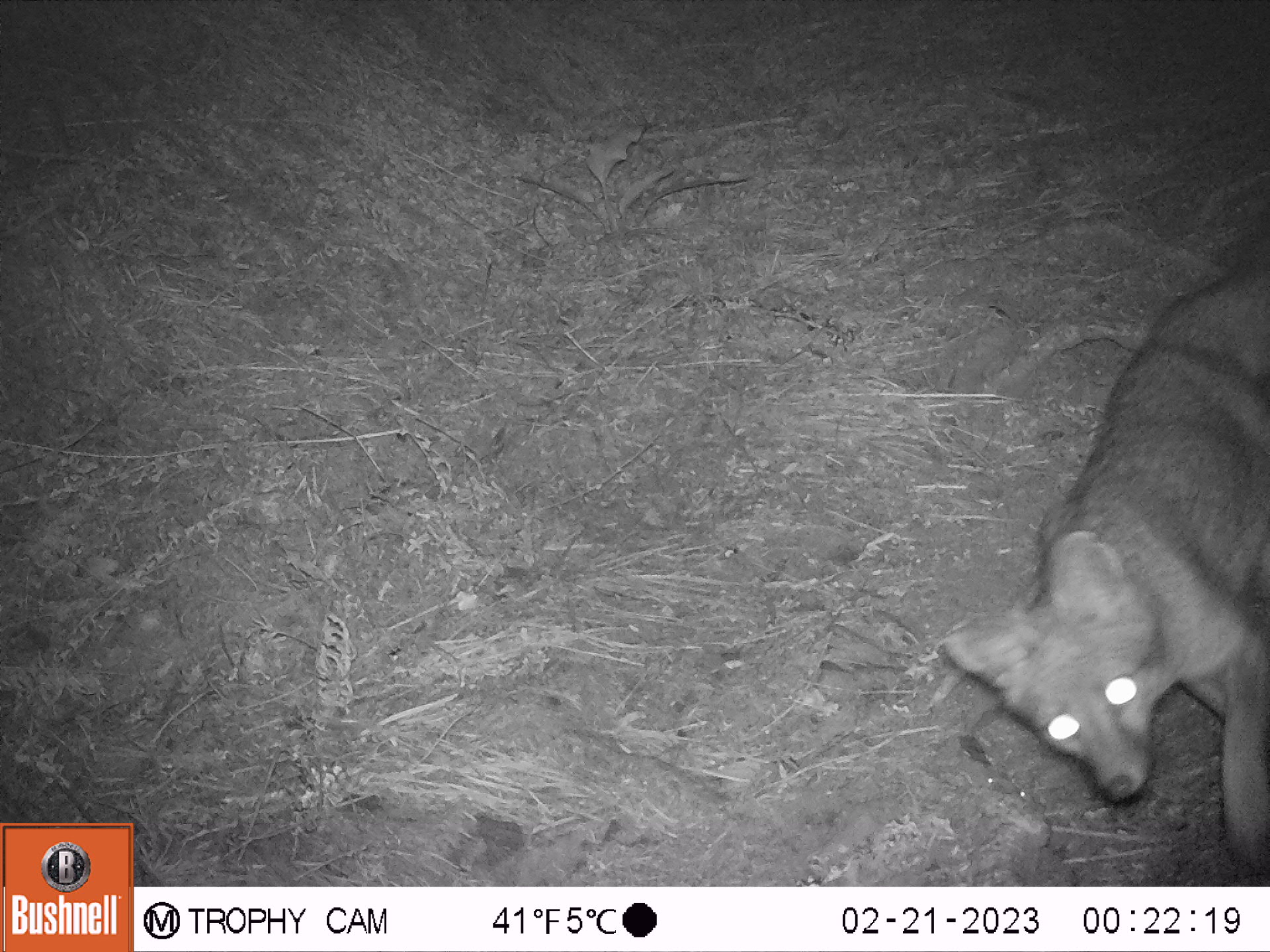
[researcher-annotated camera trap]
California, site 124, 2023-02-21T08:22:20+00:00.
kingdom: Animalia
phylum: Chordata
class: Mammalia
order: Carnivora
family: Canidae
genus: Urocyon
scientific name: Urocyon cinereoargenteus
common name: gray fox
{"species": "gray fox (Urocyon cinereoargenteus)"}